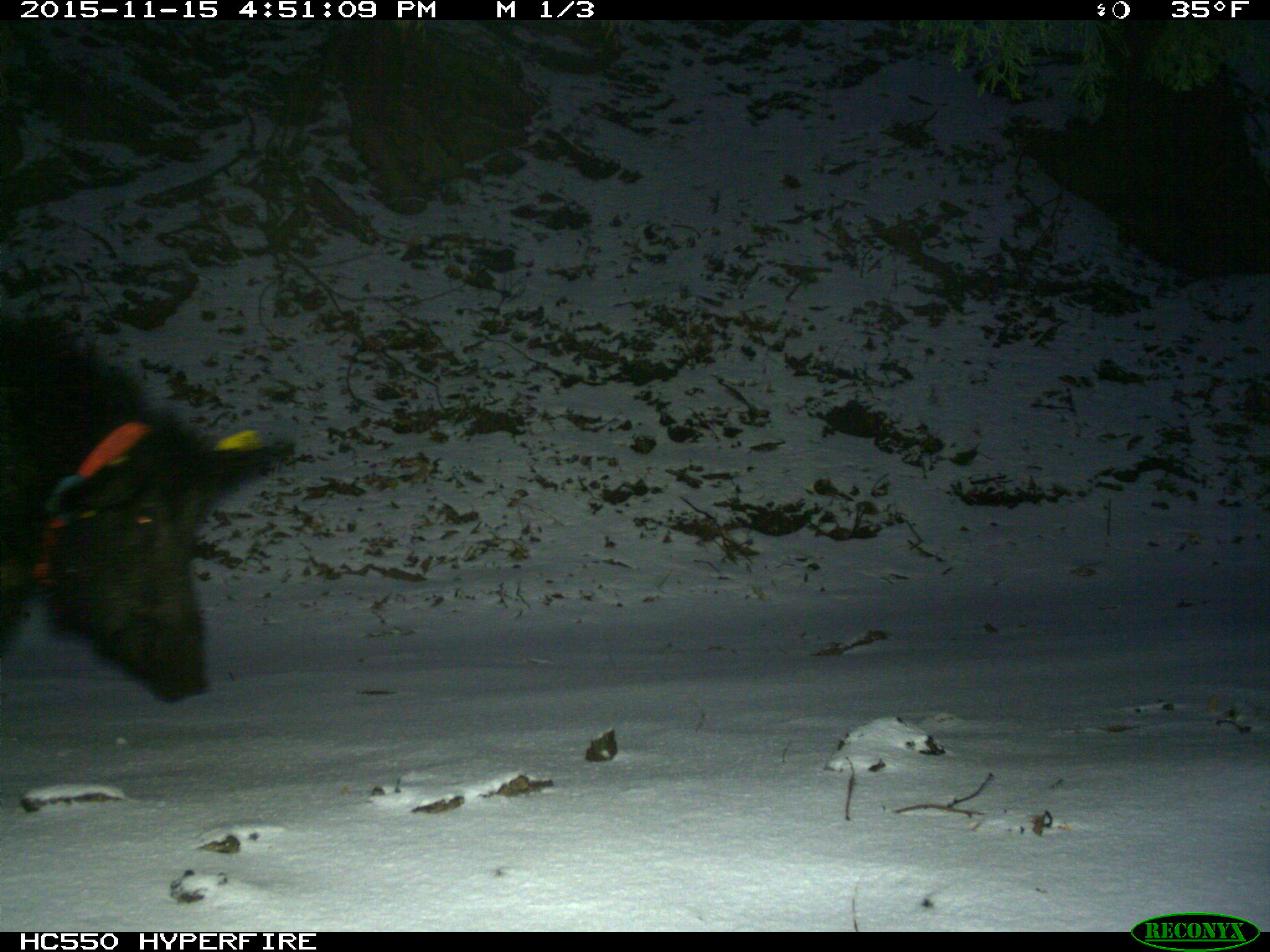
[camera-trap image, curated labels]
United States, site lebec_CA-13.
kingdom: Animalia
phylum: Chordata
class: Mammalia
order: Artiodactyla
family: Suidae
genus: Sus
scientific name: Sus scrofa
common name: wild boar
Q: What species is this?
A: Sus scrofa (wild boar).